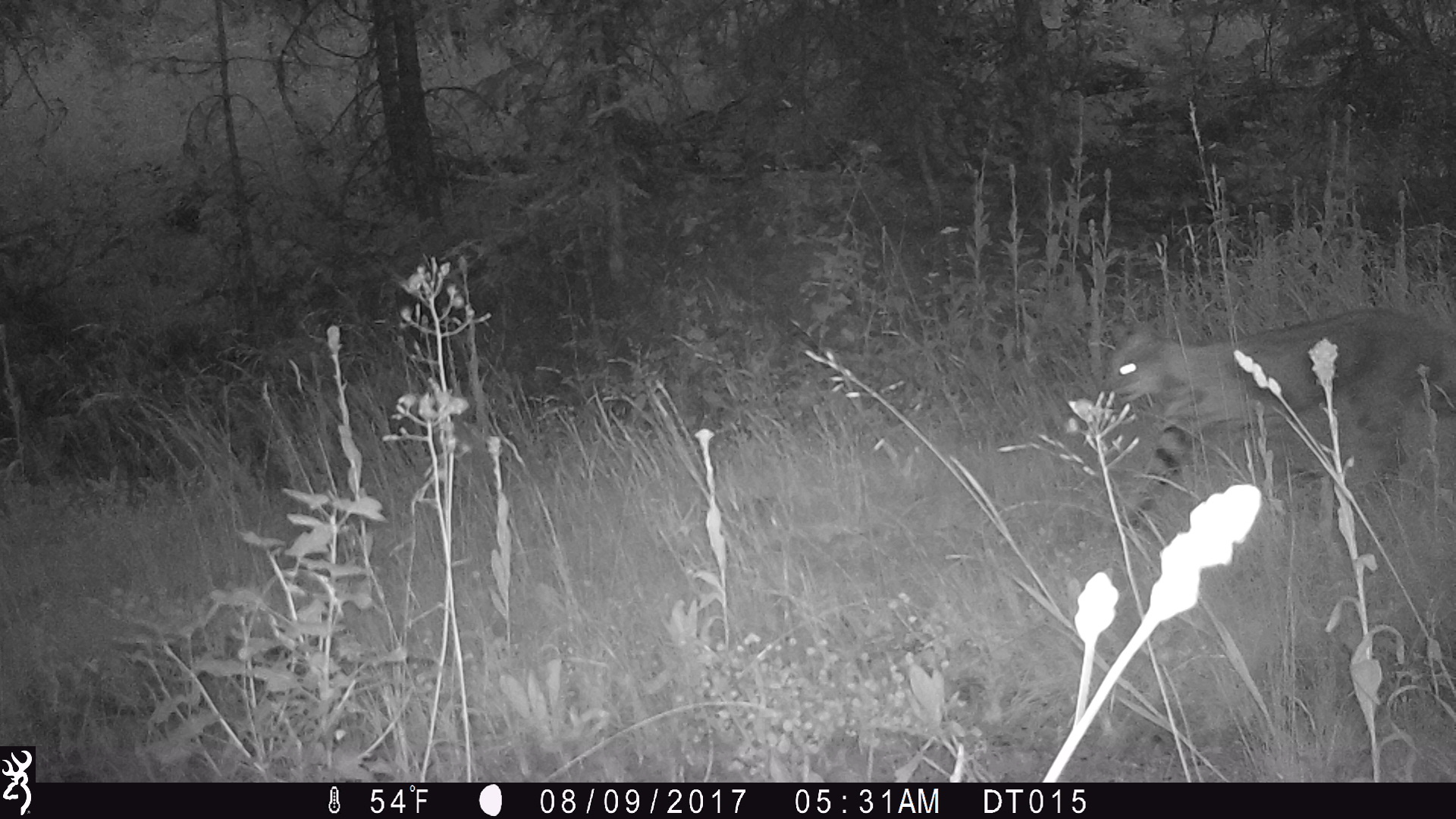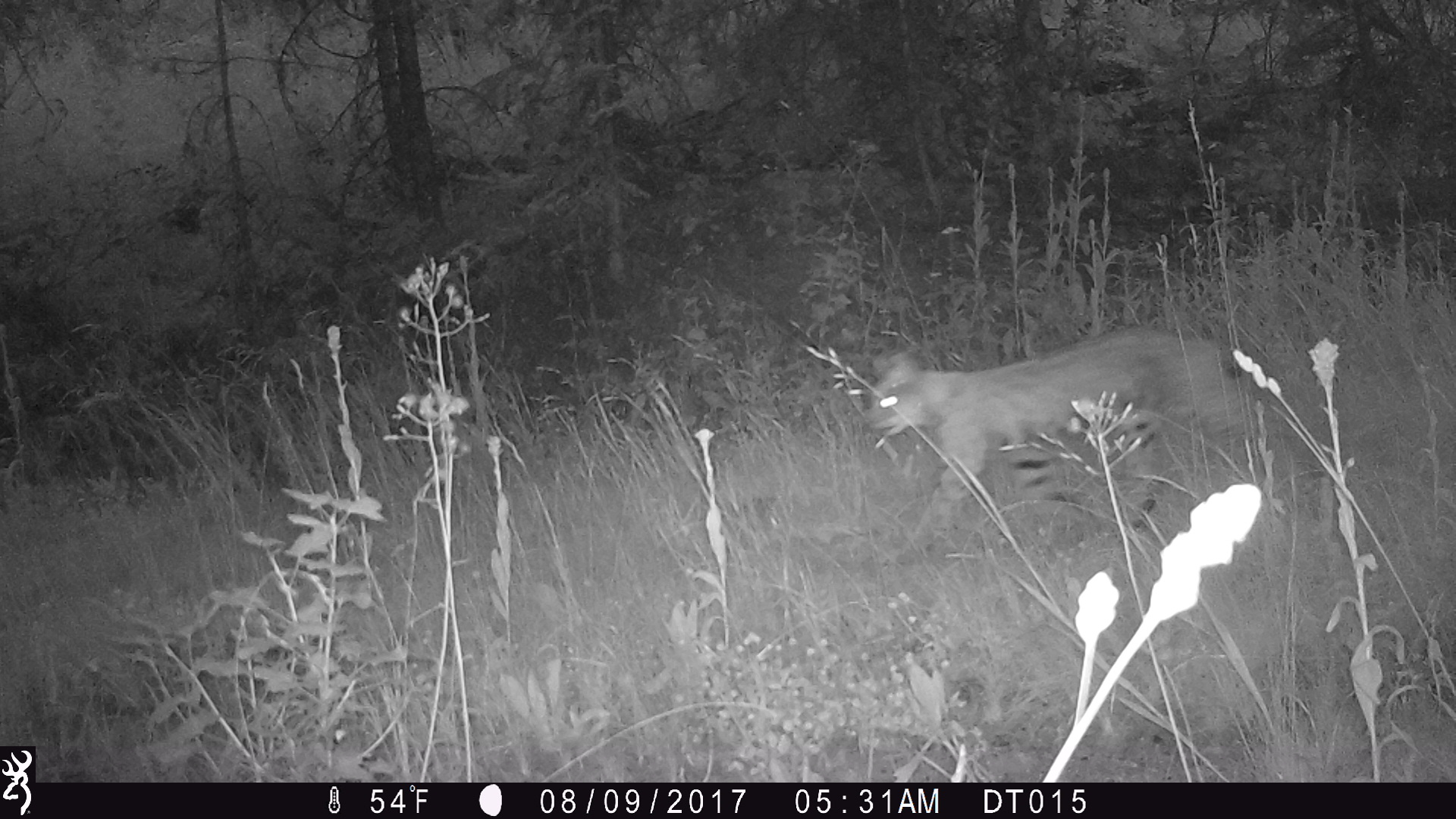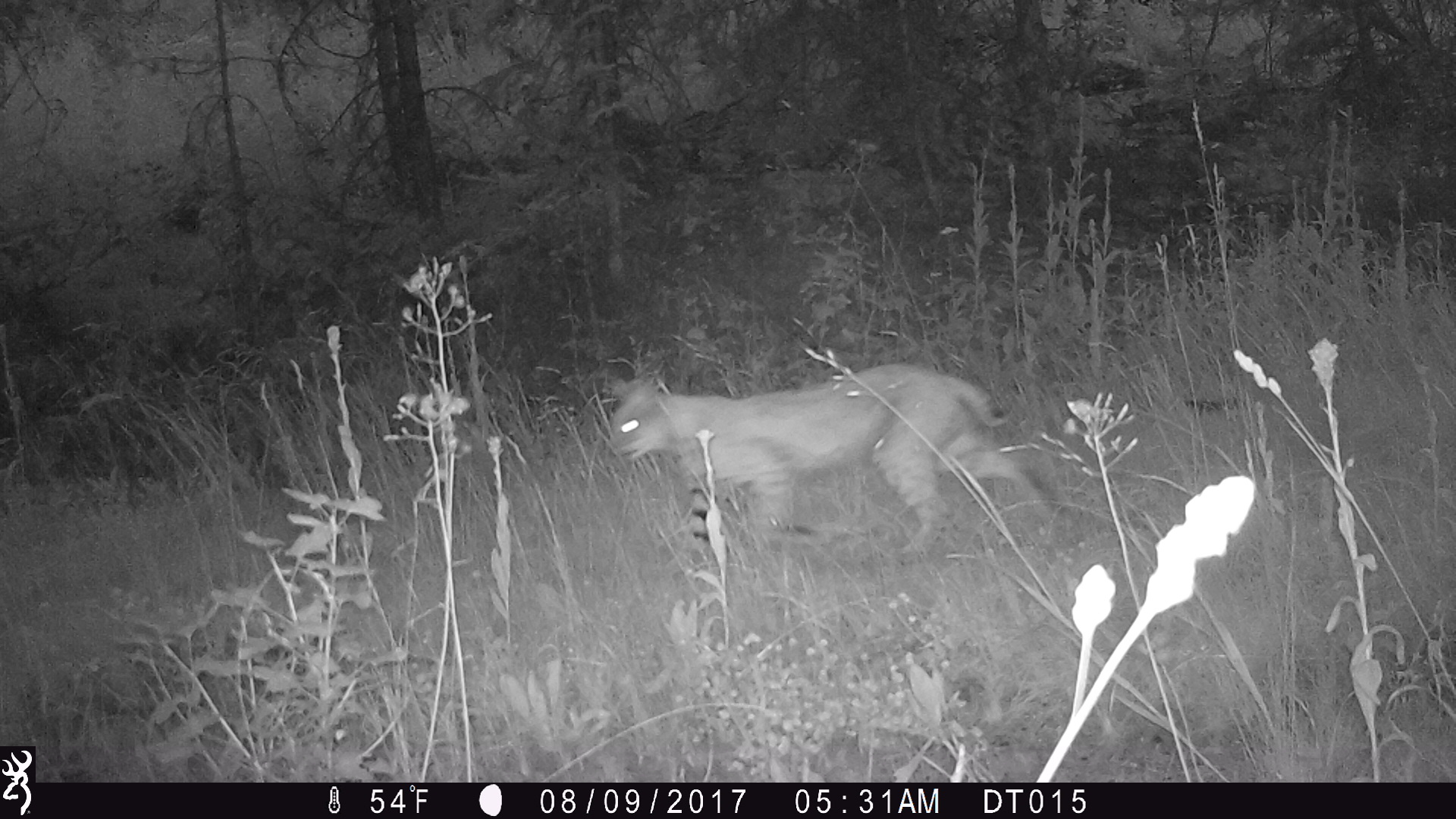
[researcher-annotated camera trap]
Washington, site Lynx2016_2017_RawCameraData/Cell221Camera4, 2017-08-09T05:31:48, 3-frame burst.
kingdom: Animalia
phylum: Chordata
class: Mammalia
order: Carnivora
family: Felidae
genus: Lynx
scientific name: Lynx rufus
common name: bobcat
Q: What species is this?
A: Lynx rufus (bobcat).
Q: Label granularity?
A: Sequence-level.